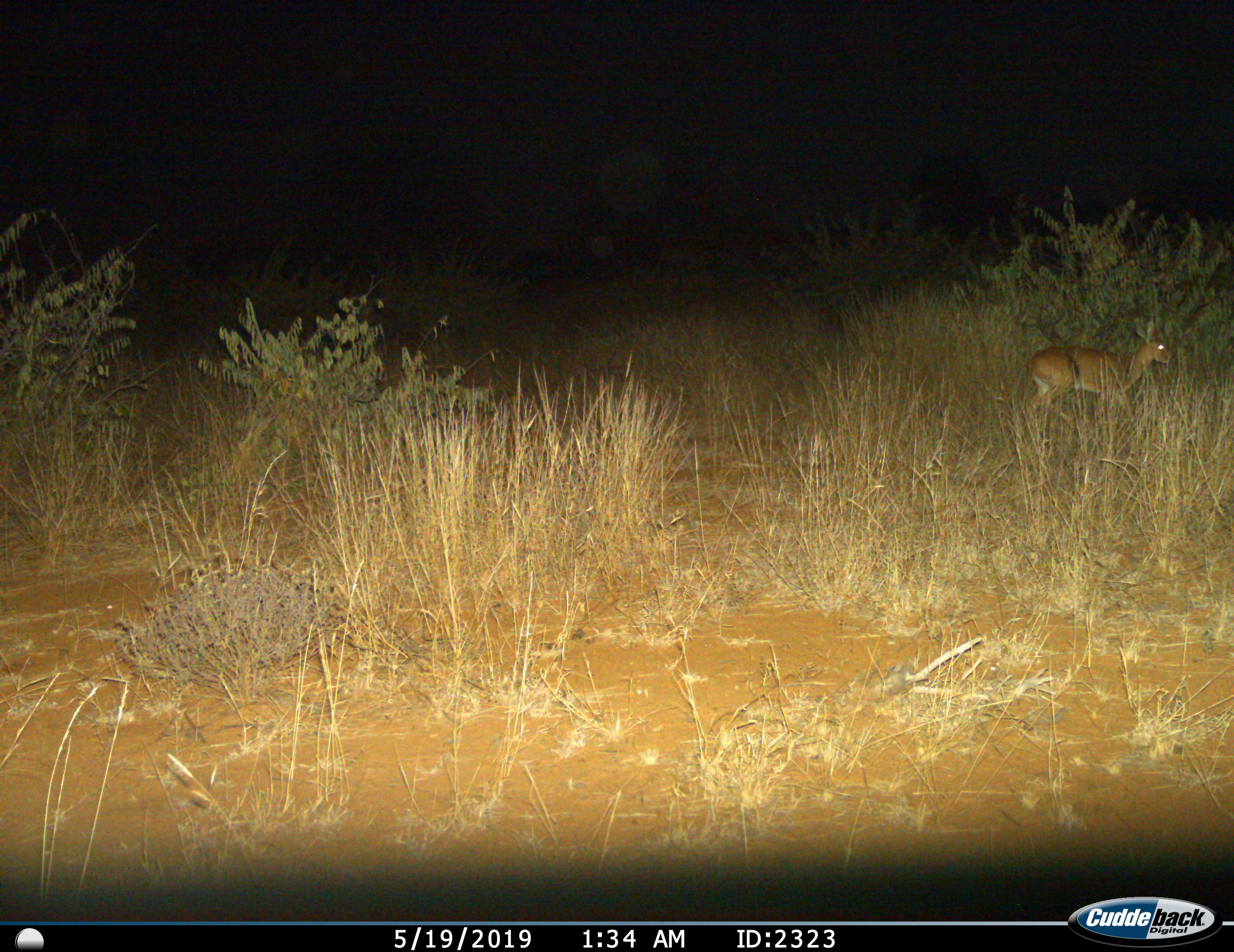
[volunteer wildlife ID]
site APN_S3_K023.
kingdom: Animalia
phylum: Chordata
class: Mammalia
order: Artiodactyla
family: Bovidae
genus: Redunca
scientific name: Redunca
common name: reedbuck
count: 1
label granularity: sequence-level